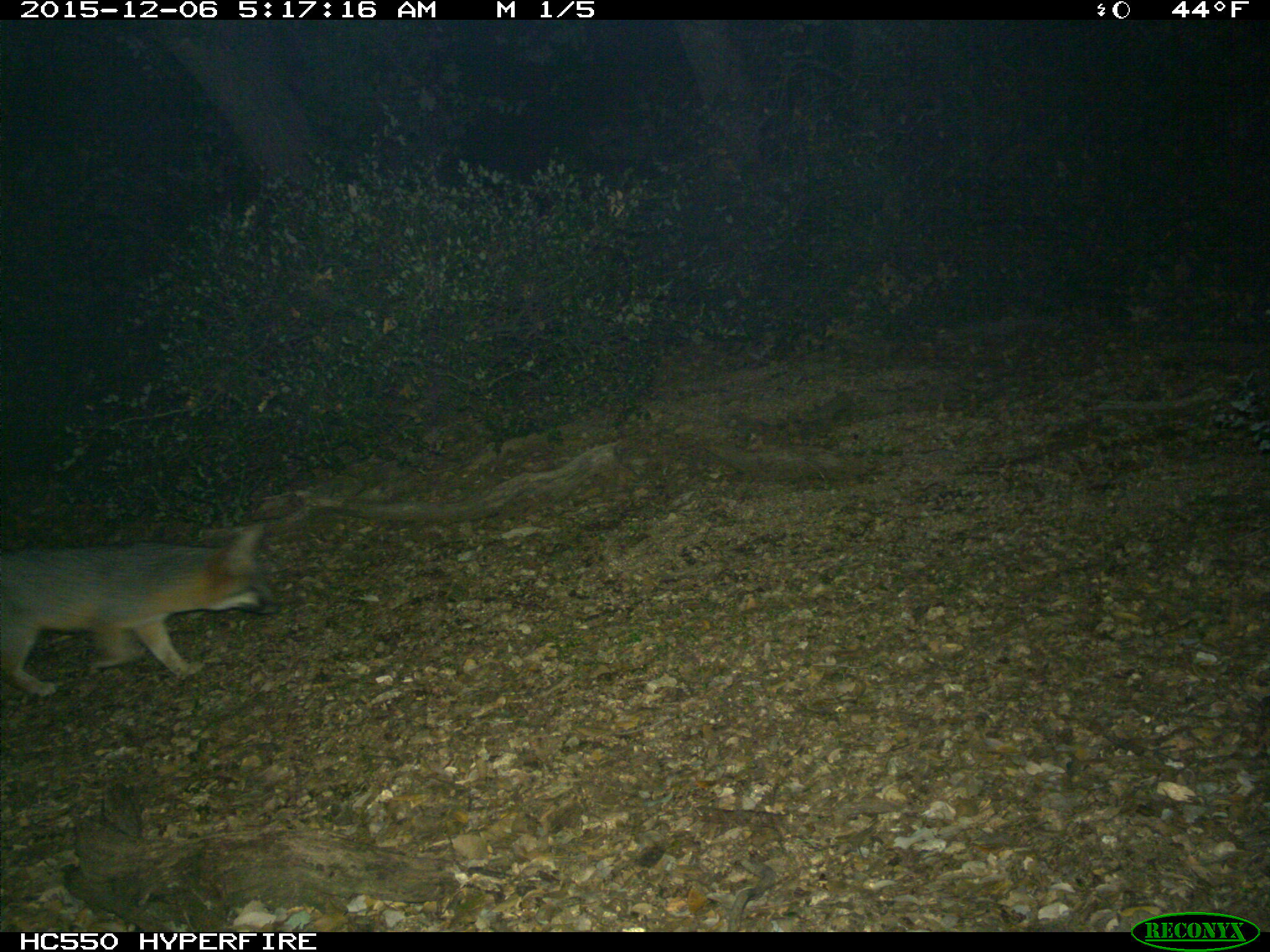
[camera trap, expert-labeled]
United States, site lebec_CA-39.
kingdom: Animalia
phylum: Chordata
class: Mammalia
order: Carnivora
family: Canidae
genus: Urocyon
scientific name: Urocyon cinereoargenteus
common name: gray fox